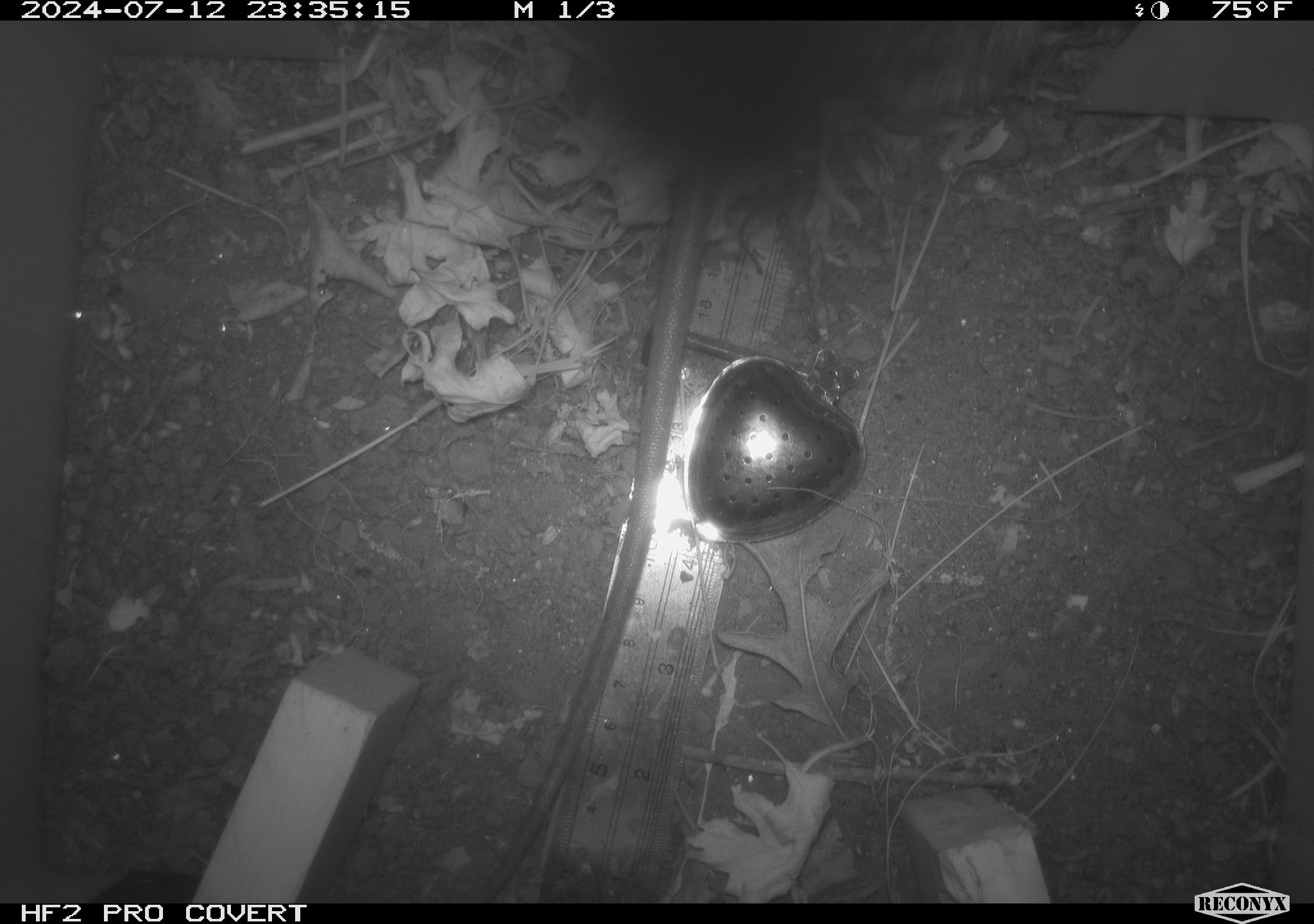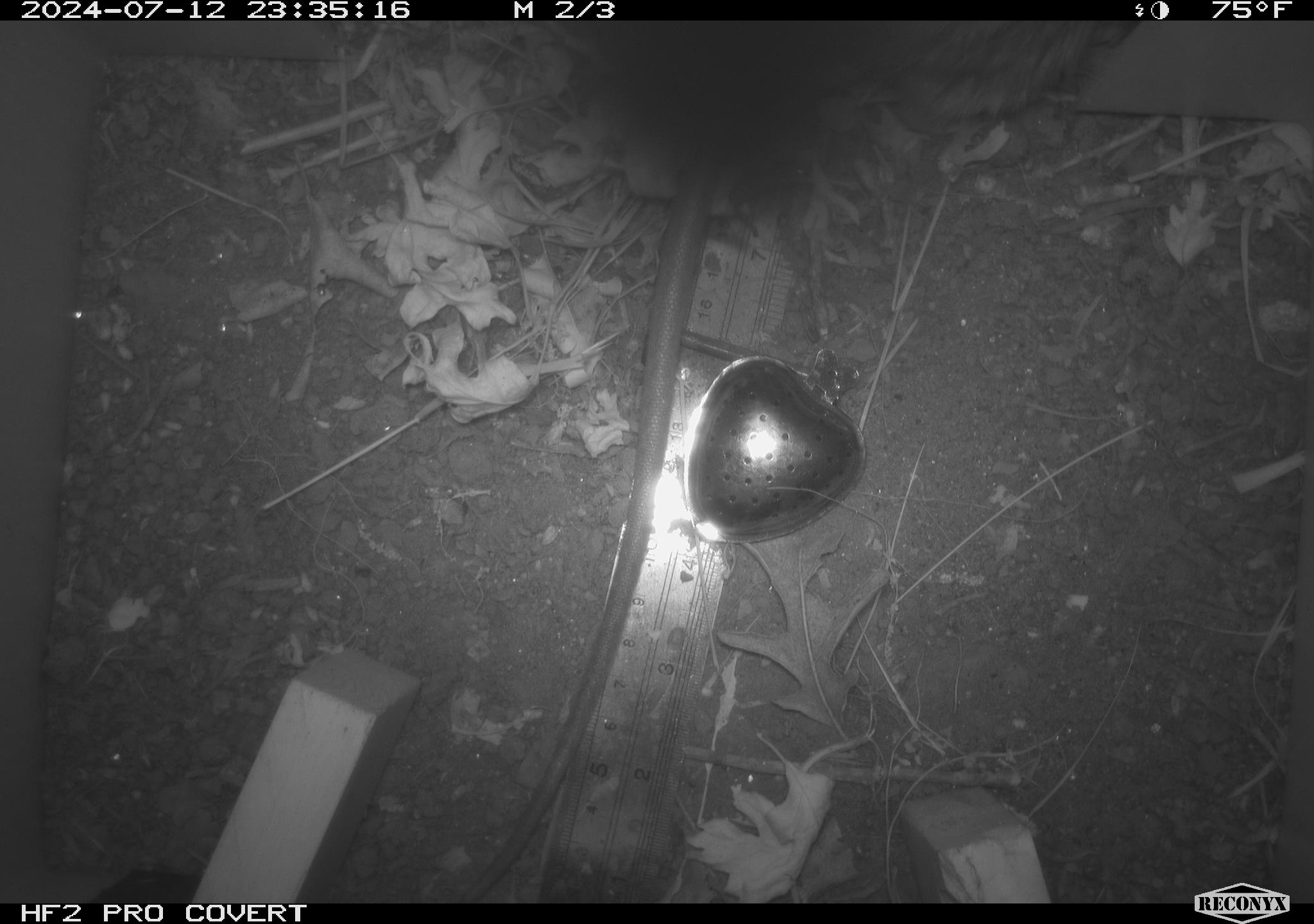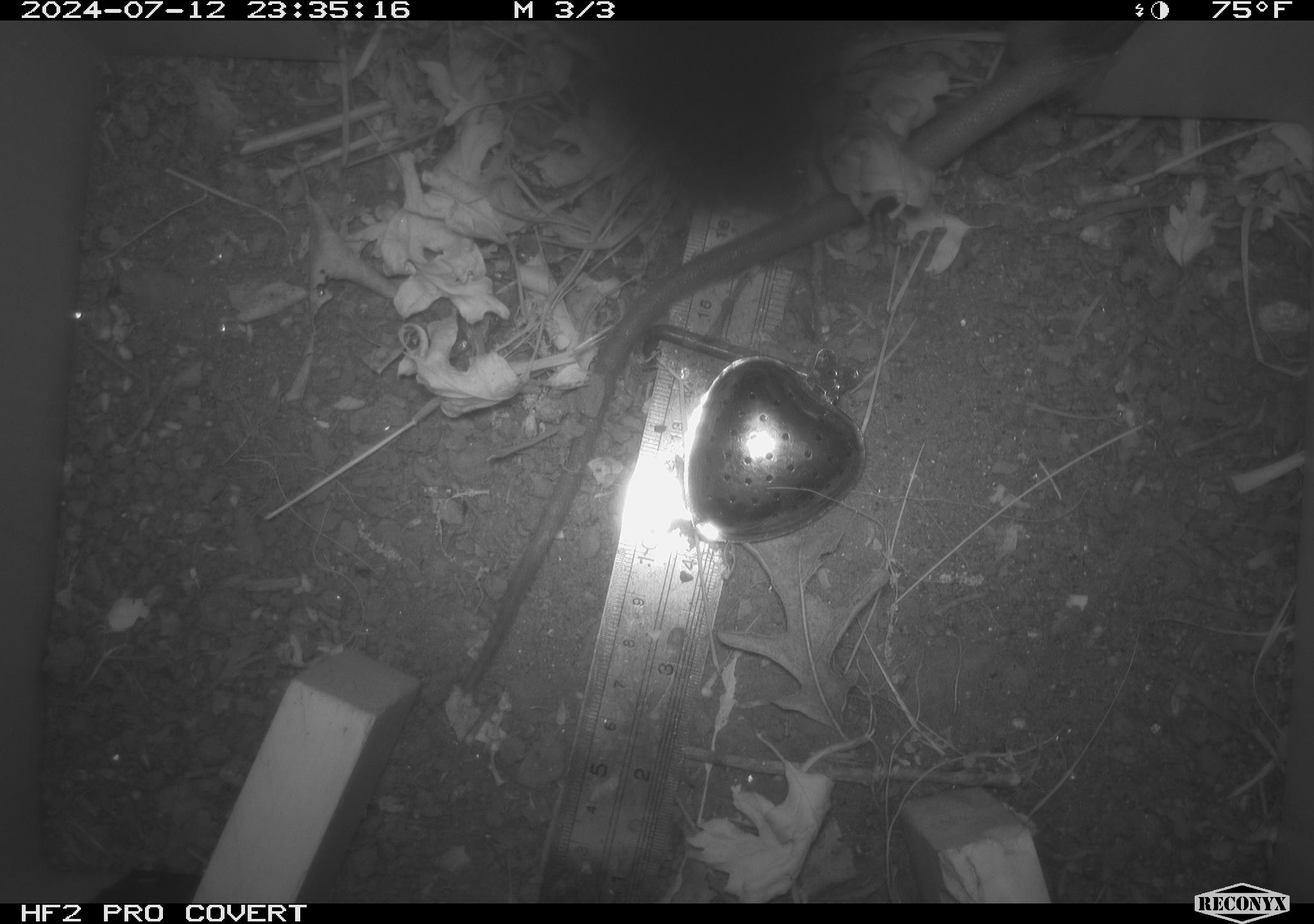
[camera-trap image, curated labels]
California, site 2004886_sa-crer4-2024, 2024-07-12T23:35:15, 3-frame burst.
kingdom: Animalia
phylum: Chordata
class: Mammalia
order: Rodentia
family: Muridae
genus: Rattus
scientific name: Rattus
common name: rat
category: rattus species